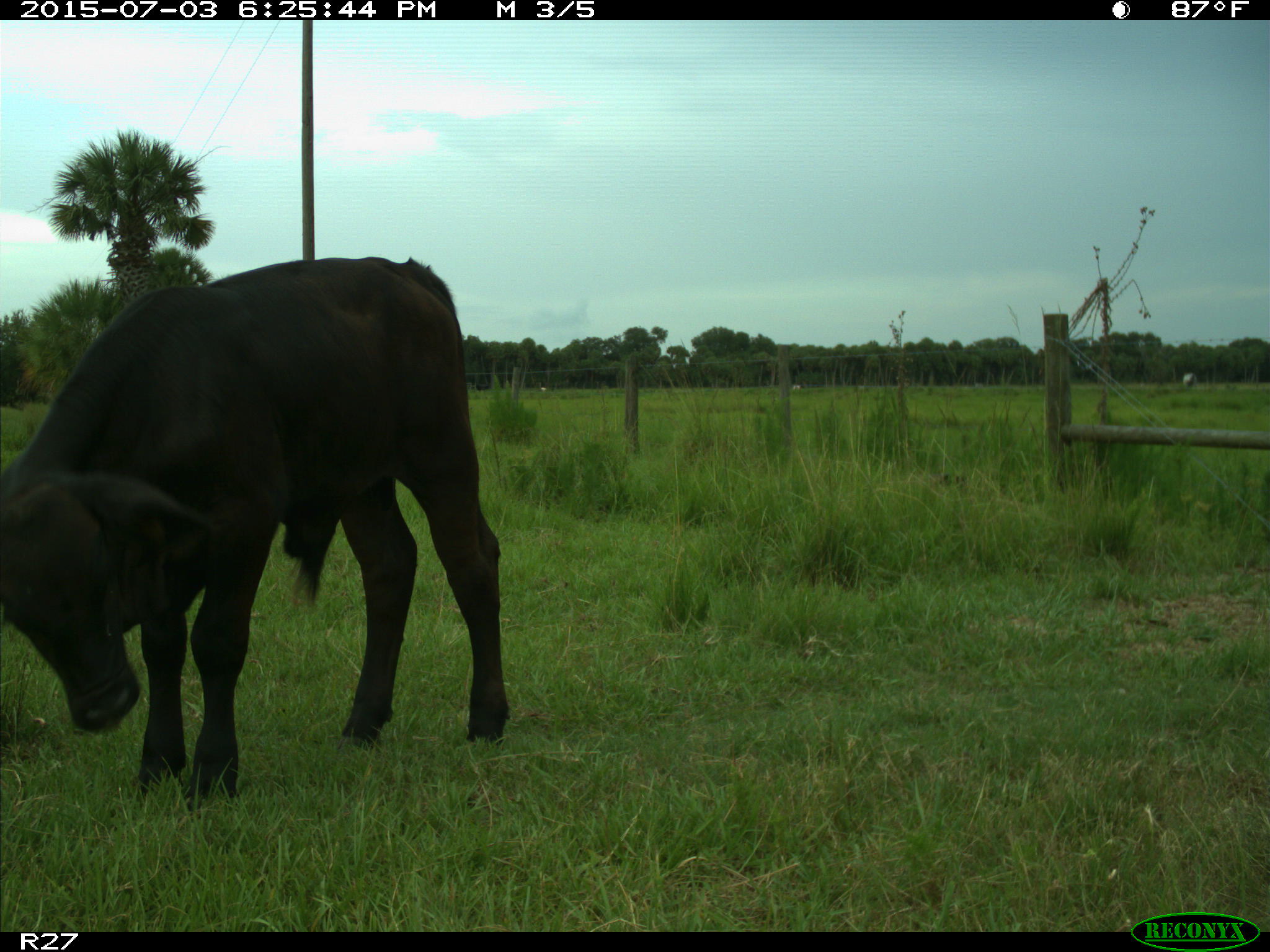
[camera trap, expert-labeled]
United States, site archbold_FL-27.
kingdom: Animalia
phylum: Chordata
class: Mammalia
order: Artiodactyla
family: Bovidae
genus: Bos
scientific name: Bos taurus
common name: domestic cow